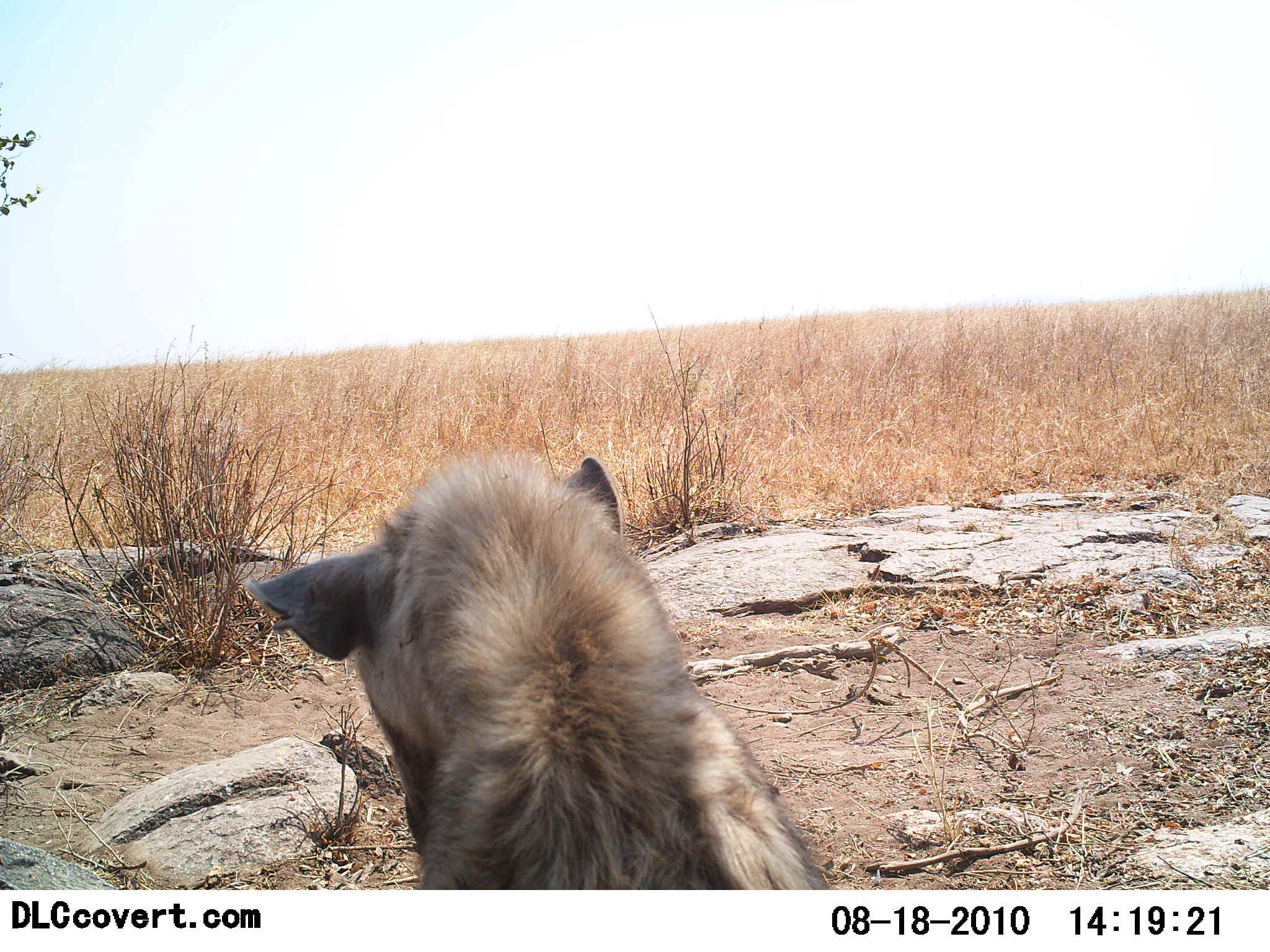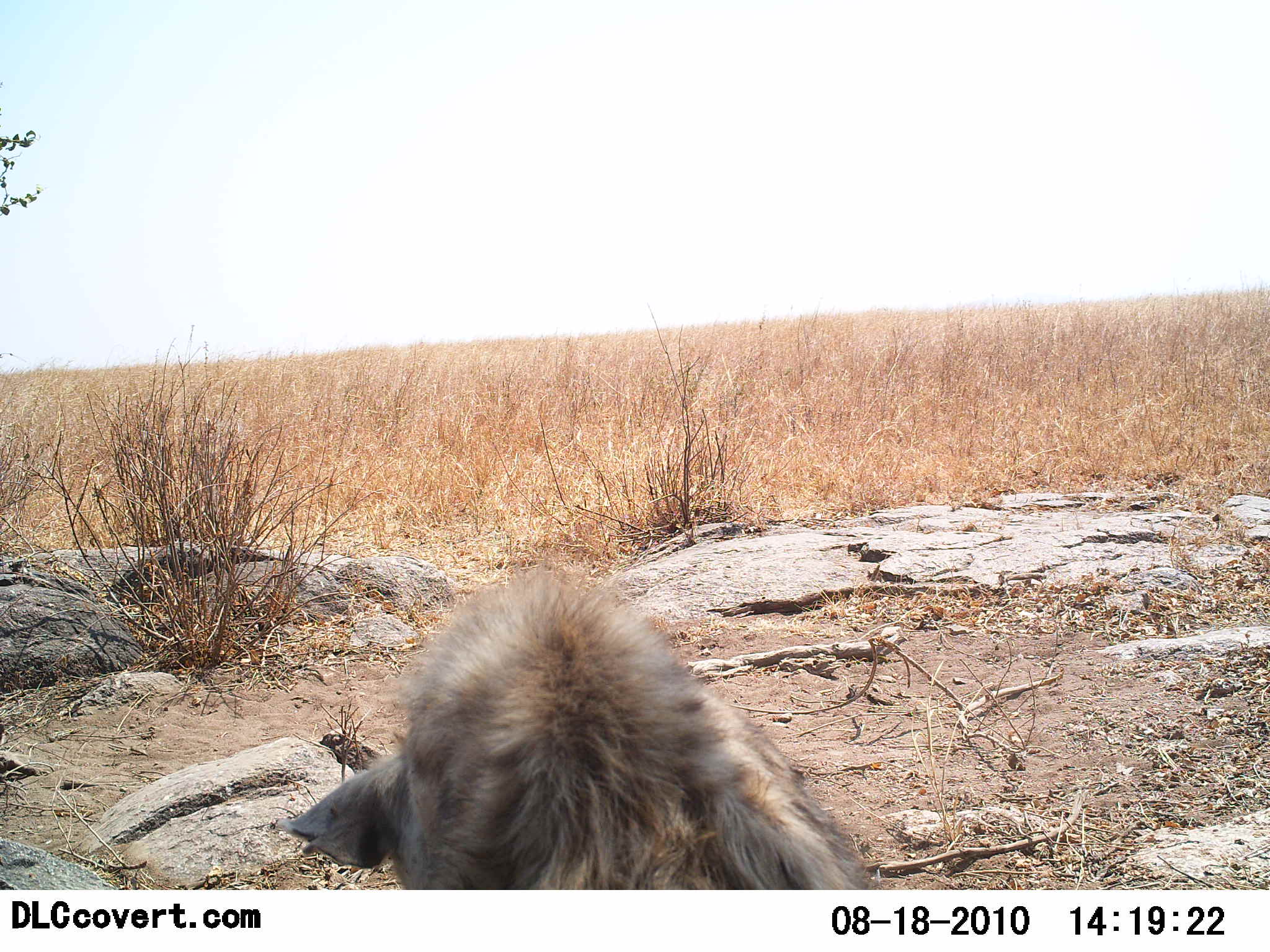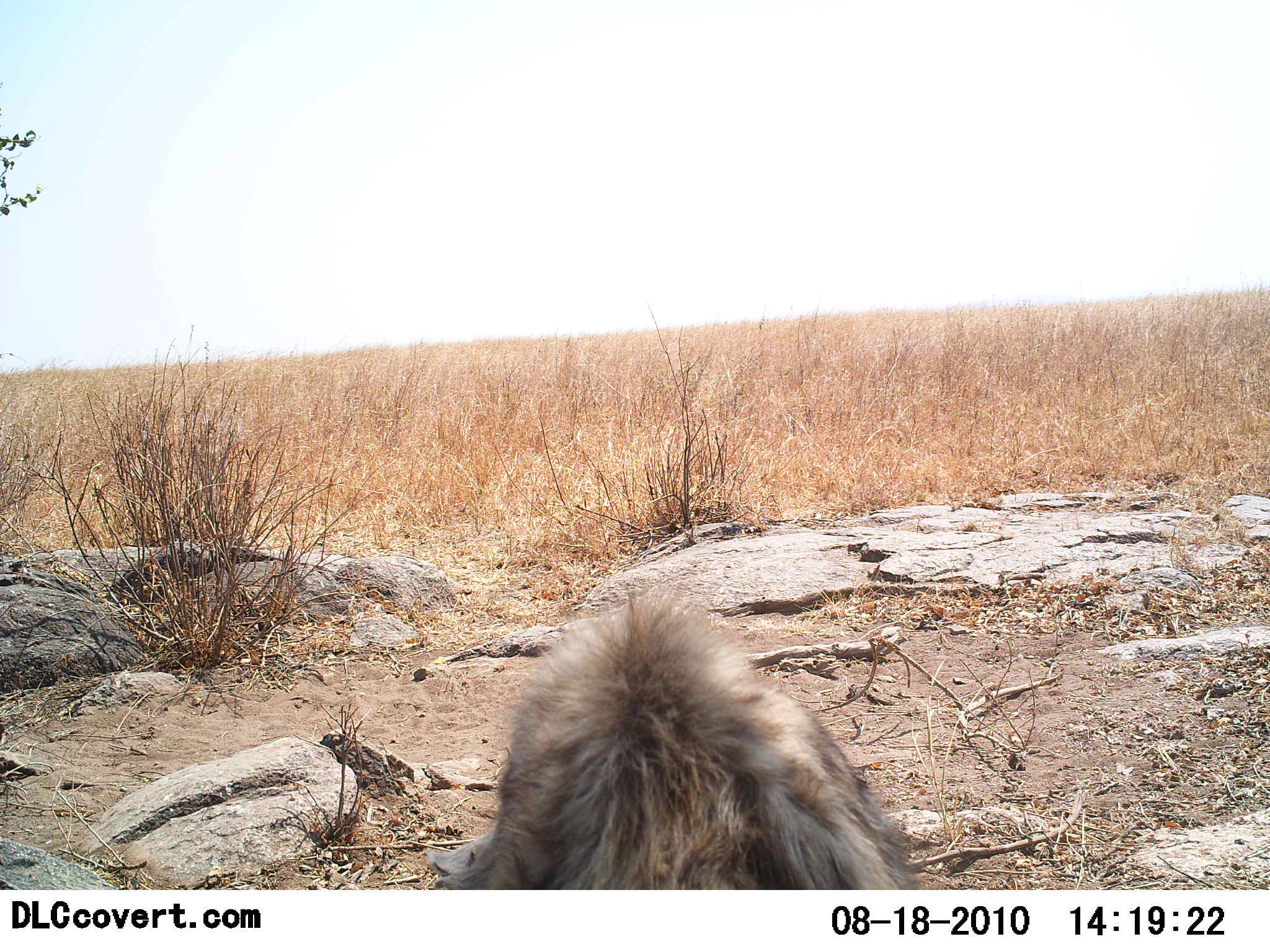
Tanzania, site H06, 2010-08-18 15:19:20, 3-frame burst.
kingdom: Animalia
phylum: Chordata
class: Mammalia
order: Carnivora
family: Hyaenidae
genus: Crocuta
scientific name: Crocuta crocuta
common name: spotted hyena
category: hyenaspotted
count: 1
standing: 25%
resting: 58%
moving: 17%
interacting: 8%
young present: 0%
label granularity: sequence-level